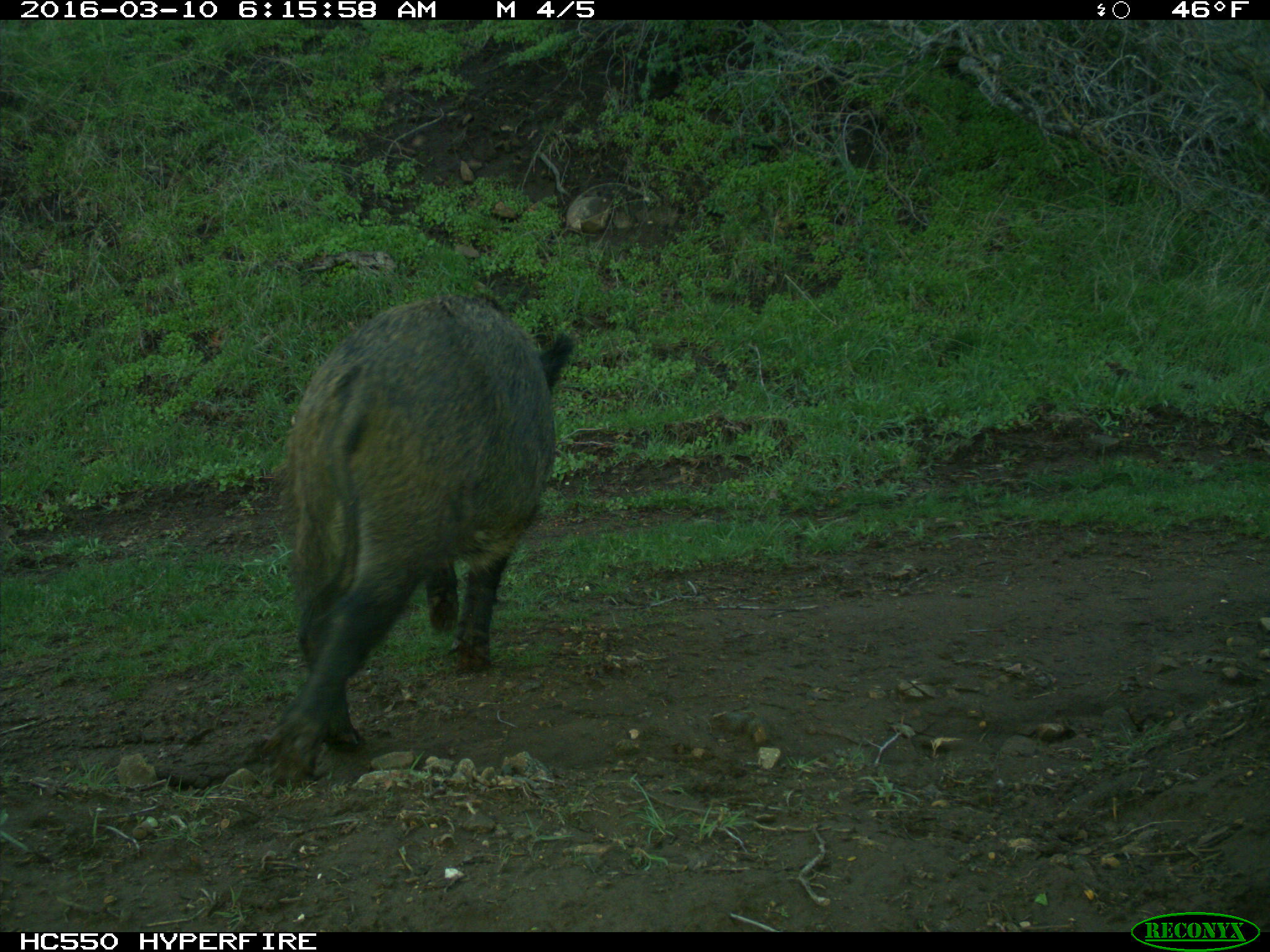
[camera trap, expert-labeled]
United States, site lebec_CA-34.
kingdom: Animalia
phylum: Chordata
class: Mammalia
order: Artiodactyla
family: Suidae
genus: Sus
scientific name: Sus scrofa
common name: wild boar